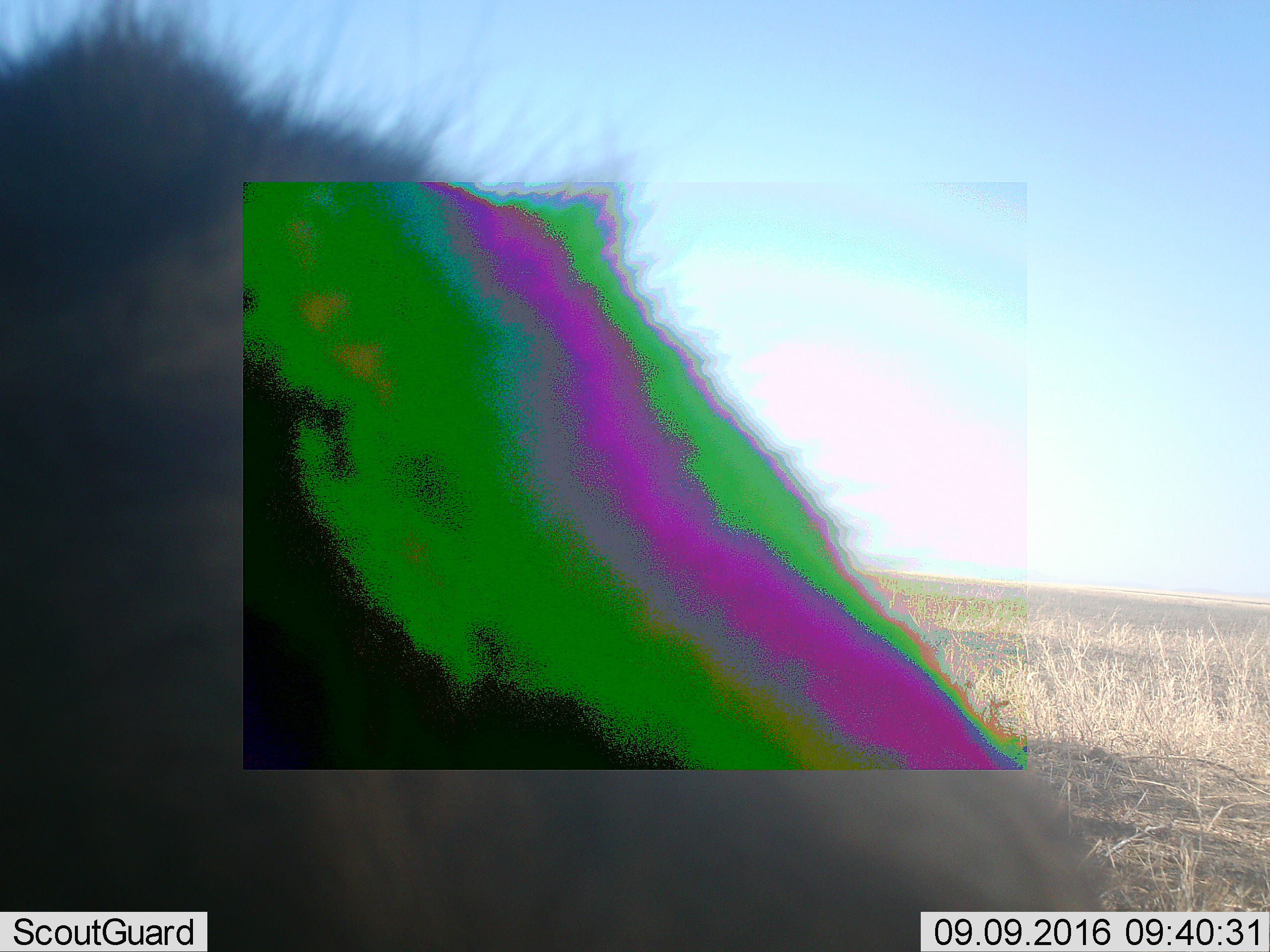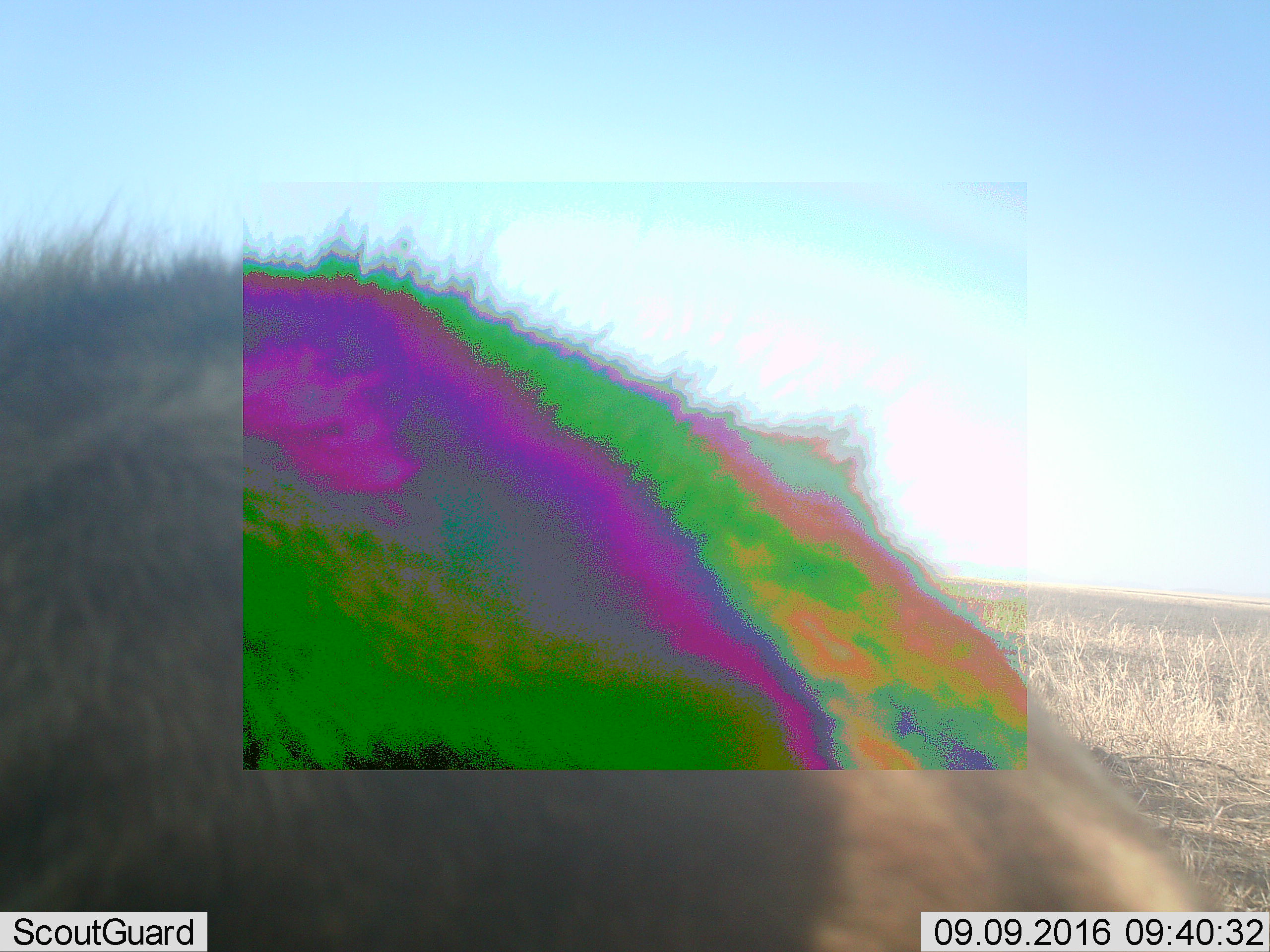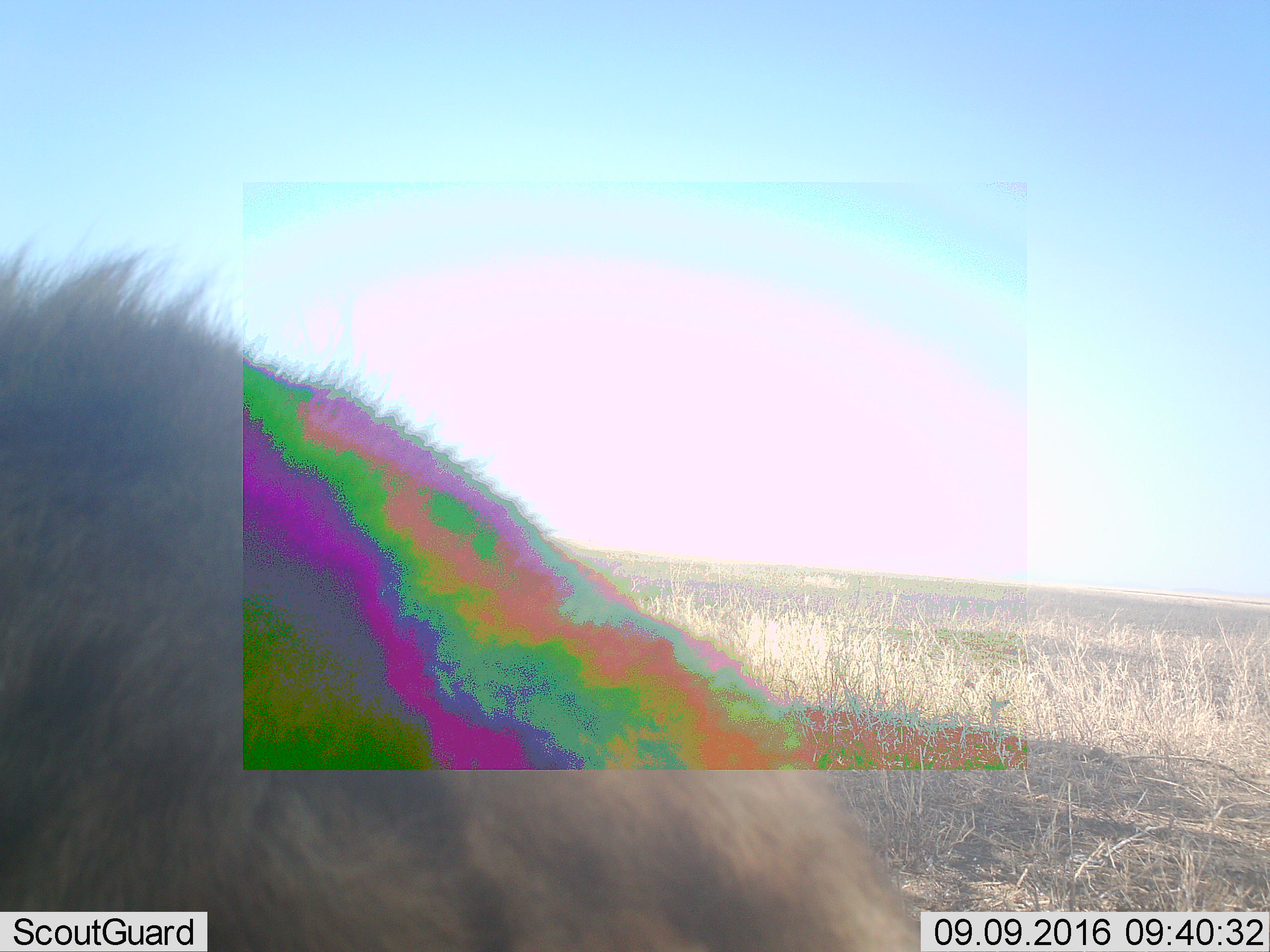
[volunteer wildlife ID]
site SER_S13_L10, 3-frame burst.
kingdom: Animalia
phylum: Chordata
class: Mammalia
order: Artiodactyla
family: Bovidae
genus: Connochaetes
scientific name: Connochaetes taurinus taurinus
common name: blue wildebeest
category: wildebeestblue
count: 1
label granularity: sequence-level